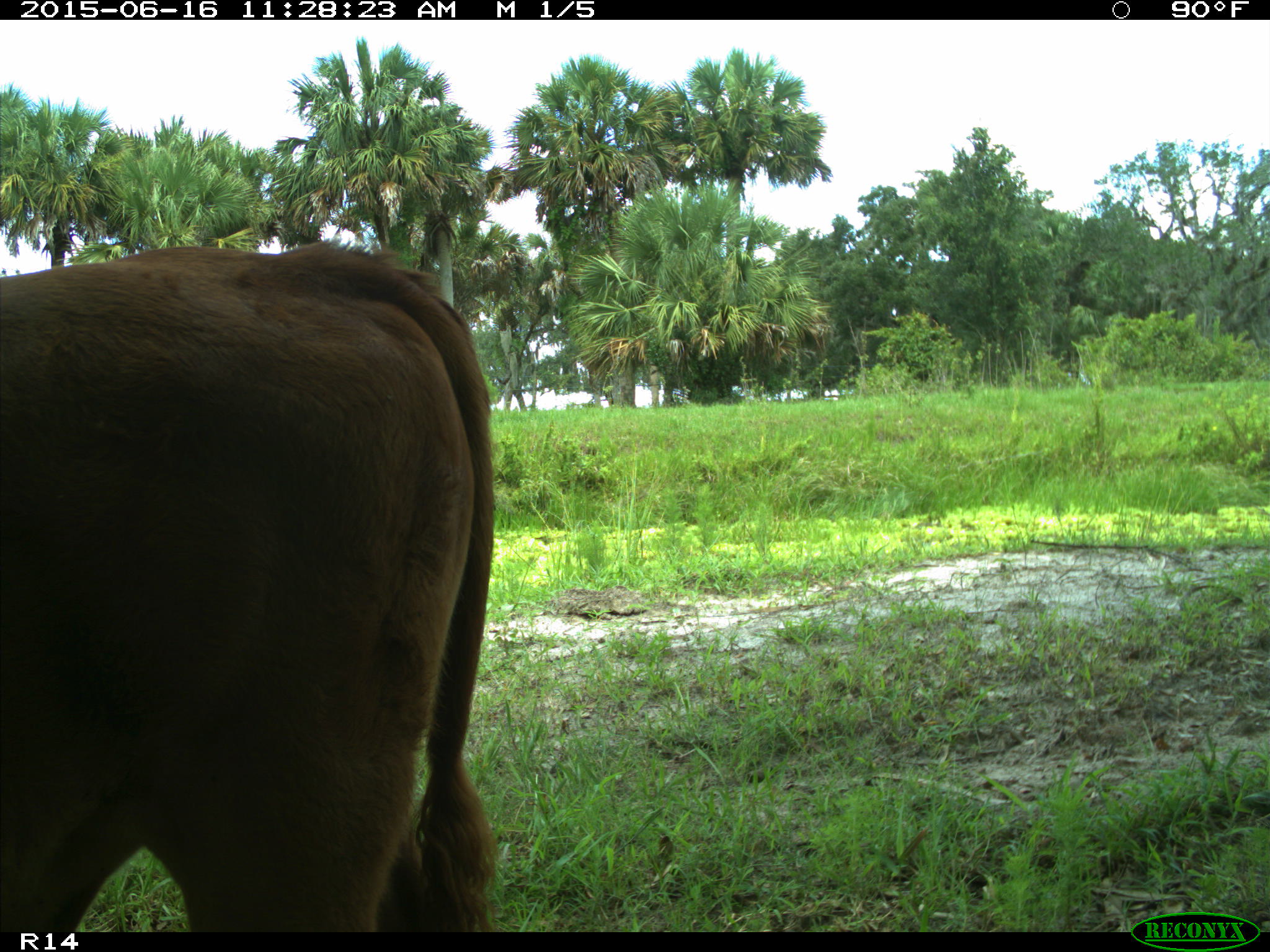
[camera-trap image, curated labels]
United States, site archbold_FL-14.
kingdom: Animalia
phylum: Chordata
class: Mammalia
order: Artiodactyla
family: Bovidae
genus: Bos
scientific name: Bos taurus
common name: domestic cow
Bos taurus (domestic cow).